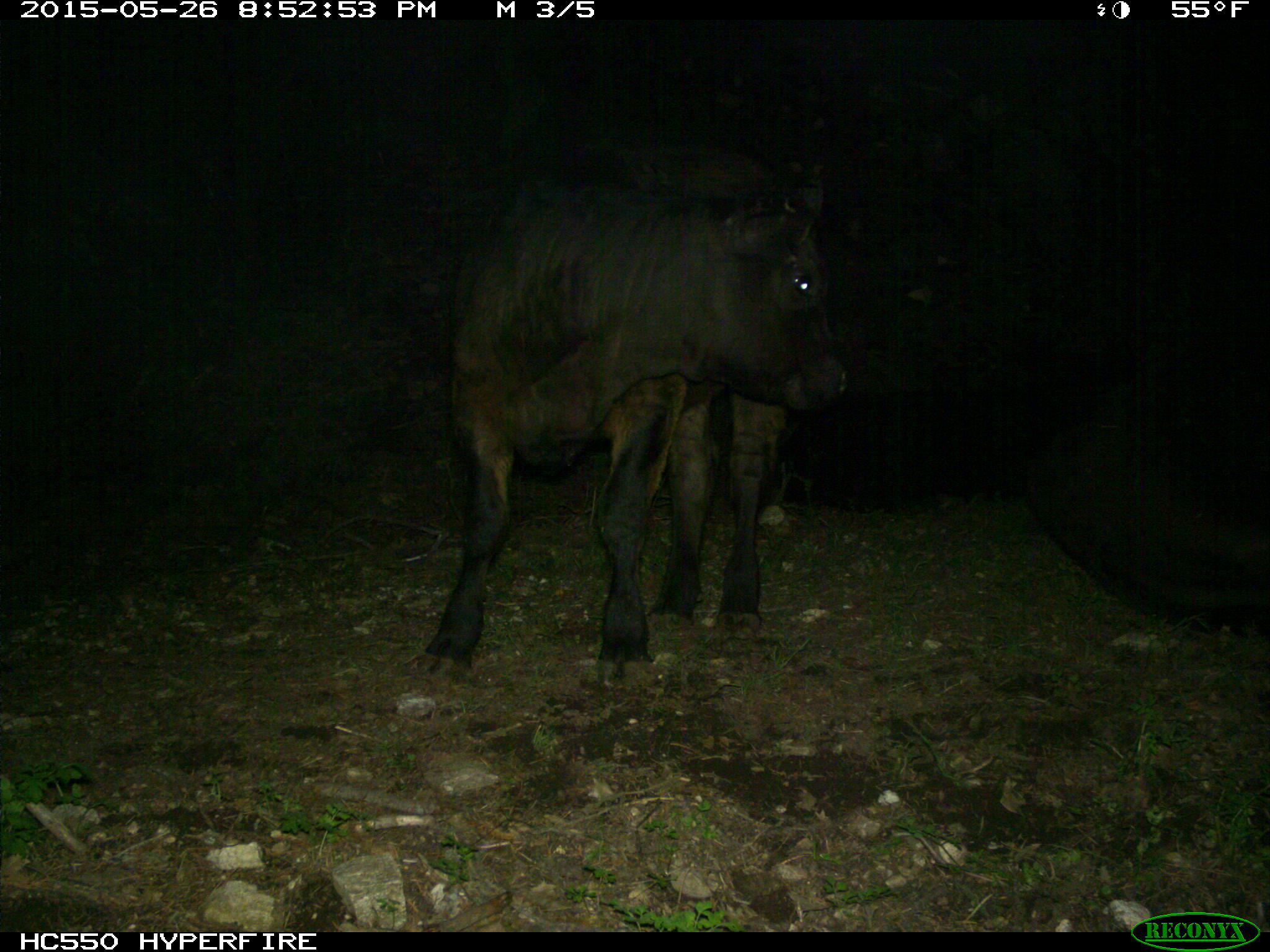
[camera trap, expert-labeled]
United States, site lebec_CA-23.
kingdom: Animalia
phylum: Chordata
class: Mammalia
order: Artiodactyla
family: Bovidae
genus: Bos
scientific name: Bos taurus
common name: domestic cow